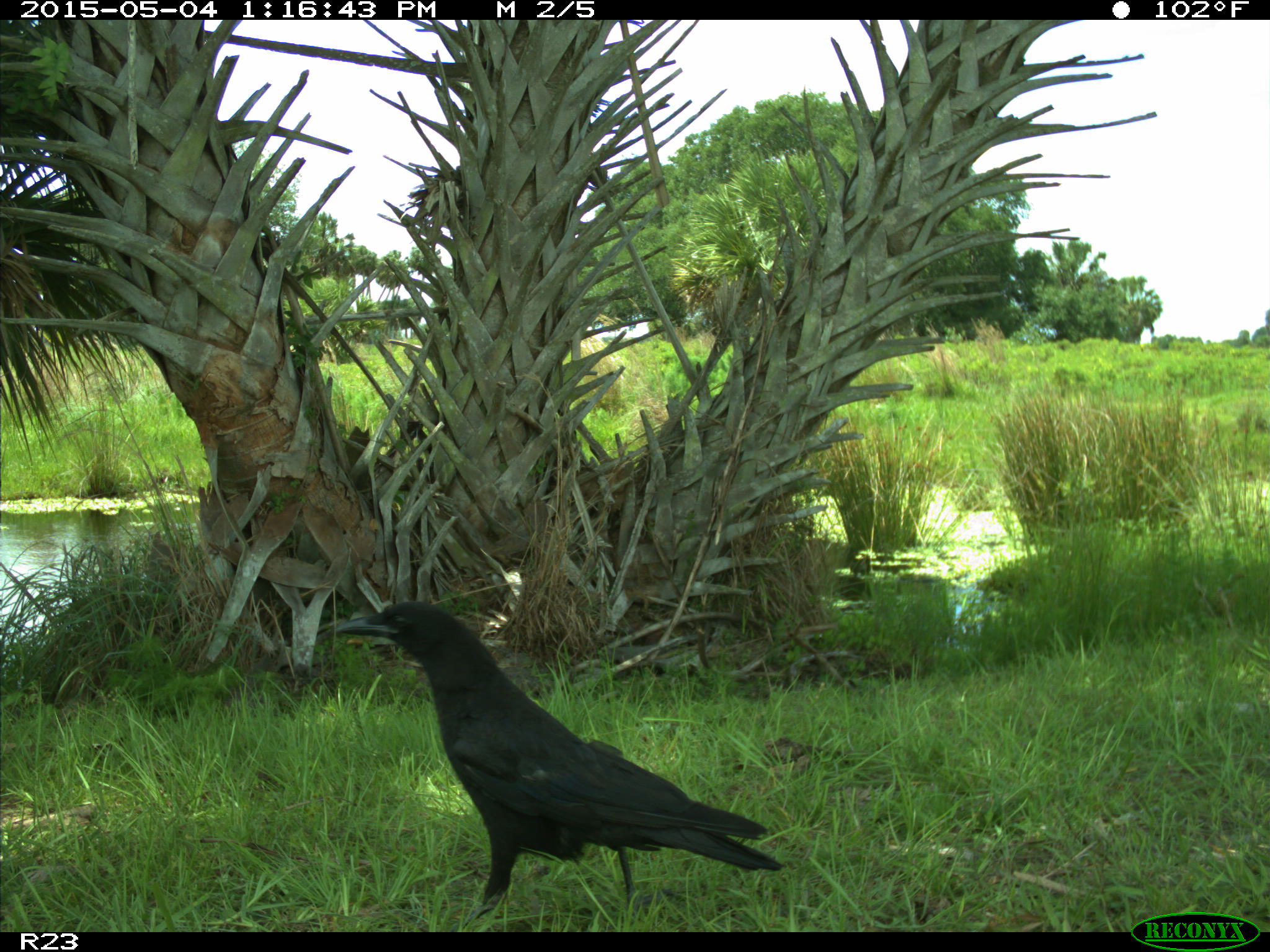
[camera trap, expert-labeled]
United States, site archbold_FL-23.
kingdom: Animalia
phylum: Chordata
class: Mammalia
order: Artiodactyla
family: Bovidae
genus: Bos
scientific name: Bos taurus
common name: domestic cow